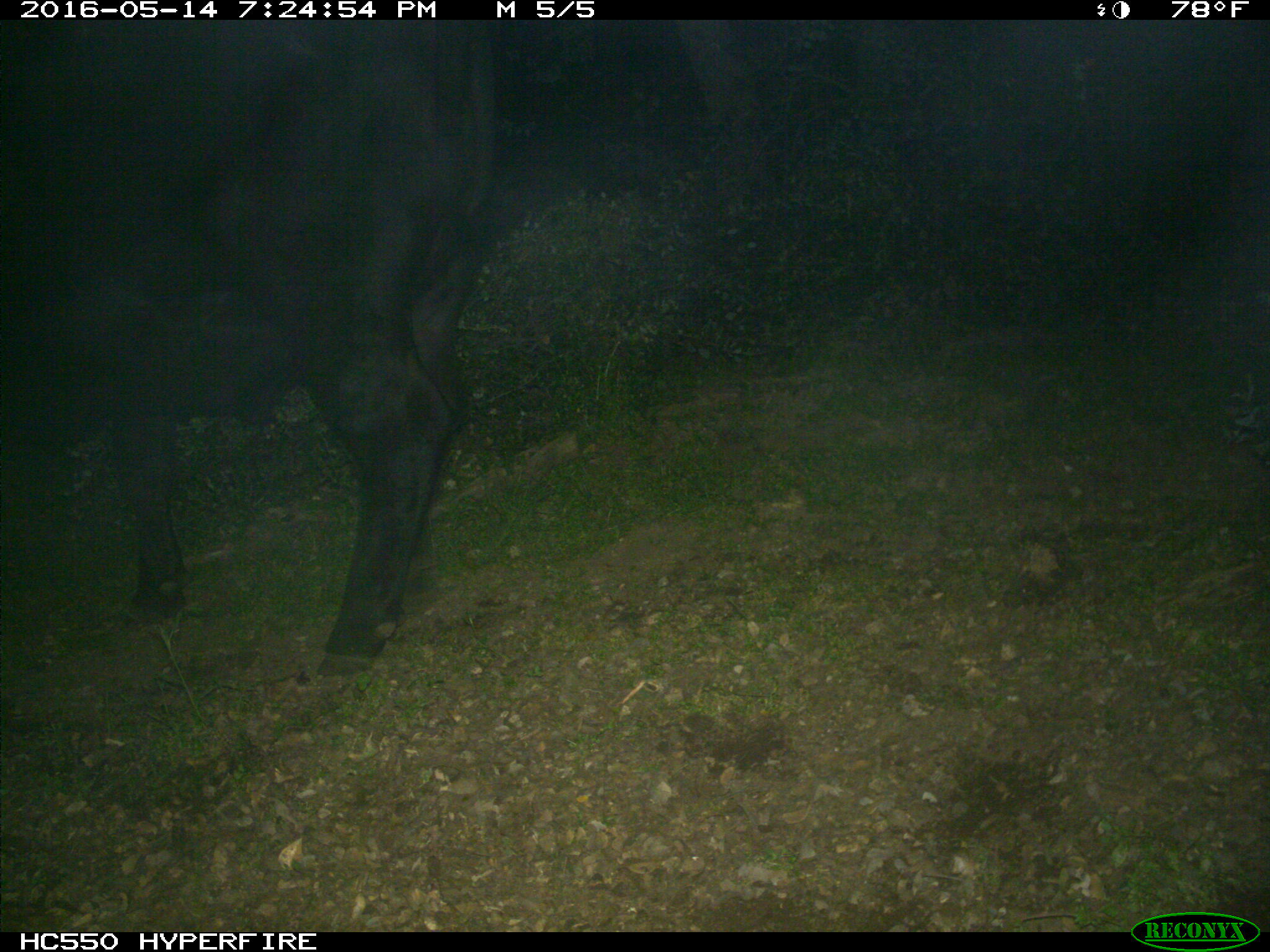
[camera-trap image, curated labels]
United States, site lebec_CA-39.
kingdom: Animalia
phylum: Chordata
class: Mammalia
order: Artiodactyla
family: Bovidae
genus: Bos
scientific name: Bos taurus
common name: domestic cow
Bos taurus (domestic cow).